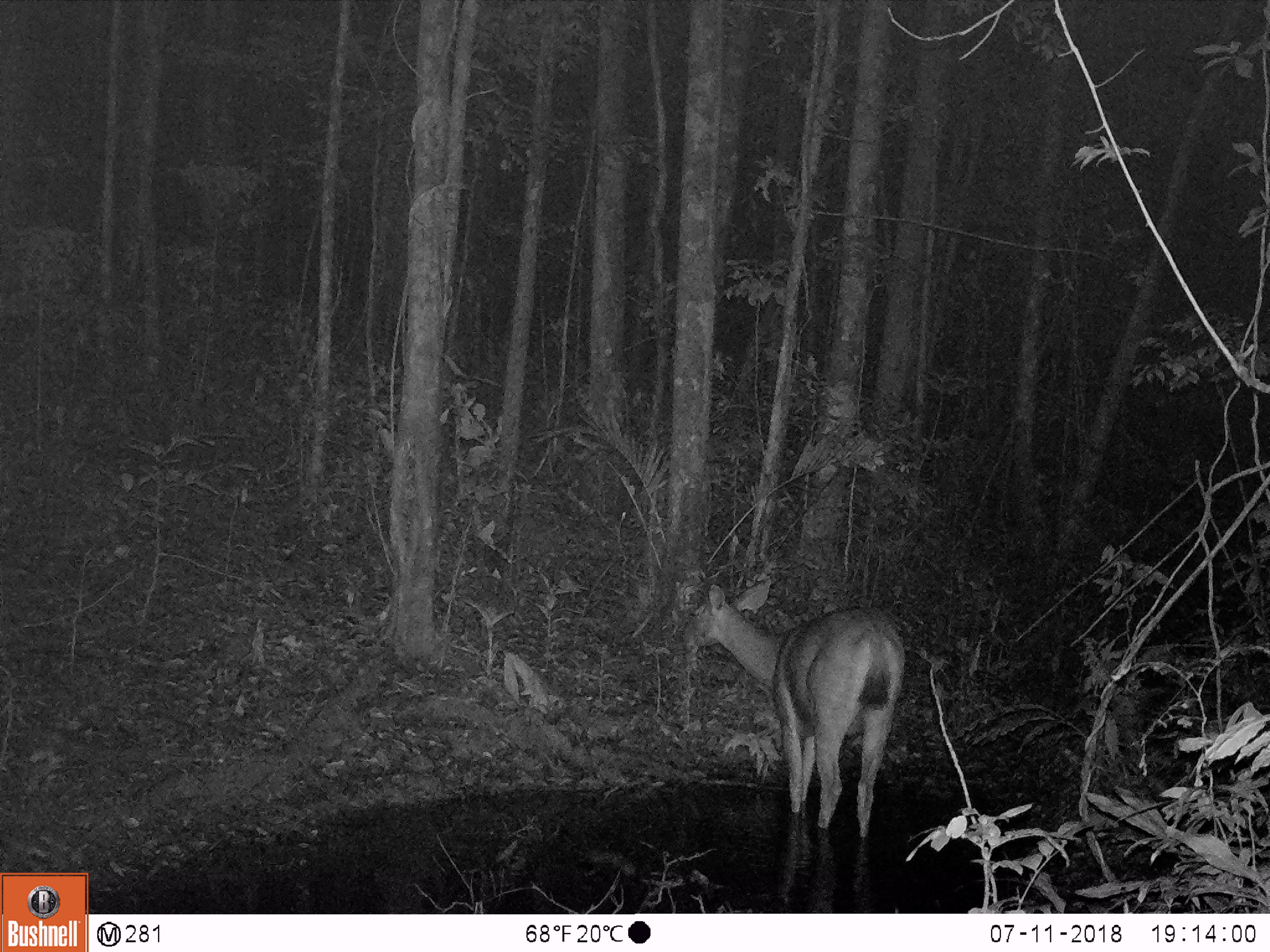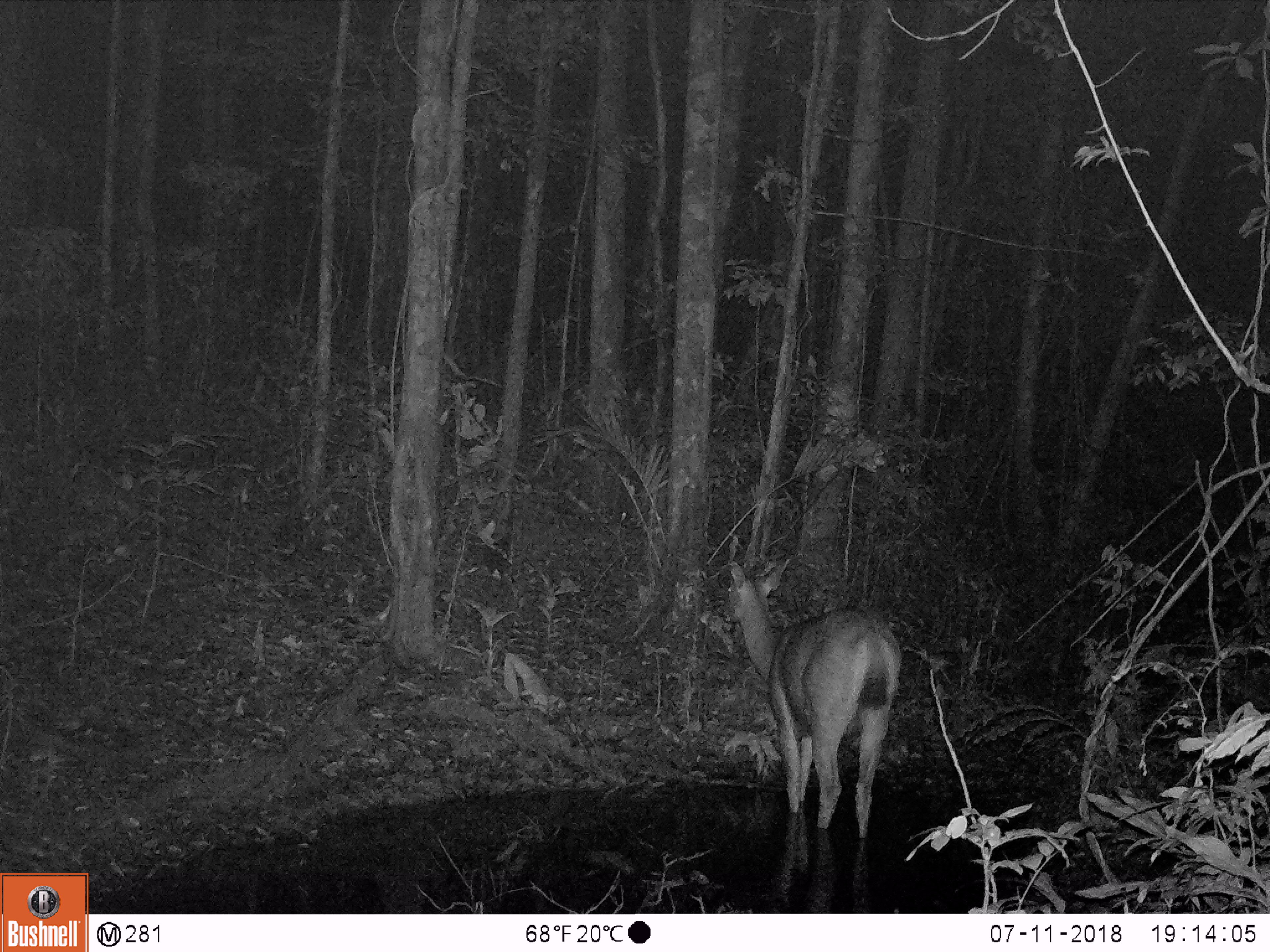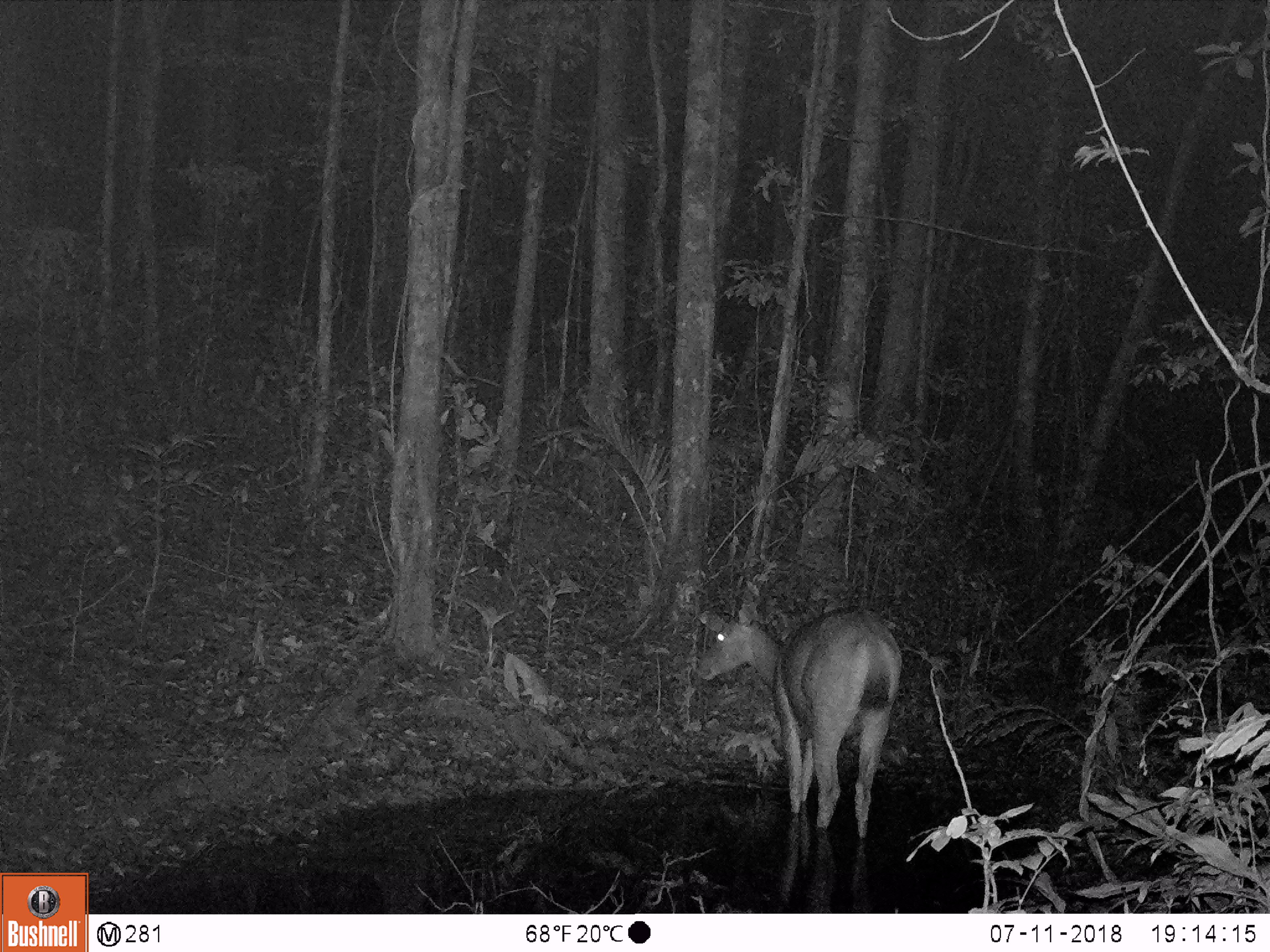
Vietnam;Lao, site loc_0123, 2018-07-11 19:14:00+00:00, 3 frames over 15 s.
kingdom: Animalia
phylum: Chordata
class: Mammalia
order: Artiodactyla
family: Cervidae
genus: Rusa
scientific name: Rusa unicolor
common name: sambar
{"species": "sambar (Rusa unicolor)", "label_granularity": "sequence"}